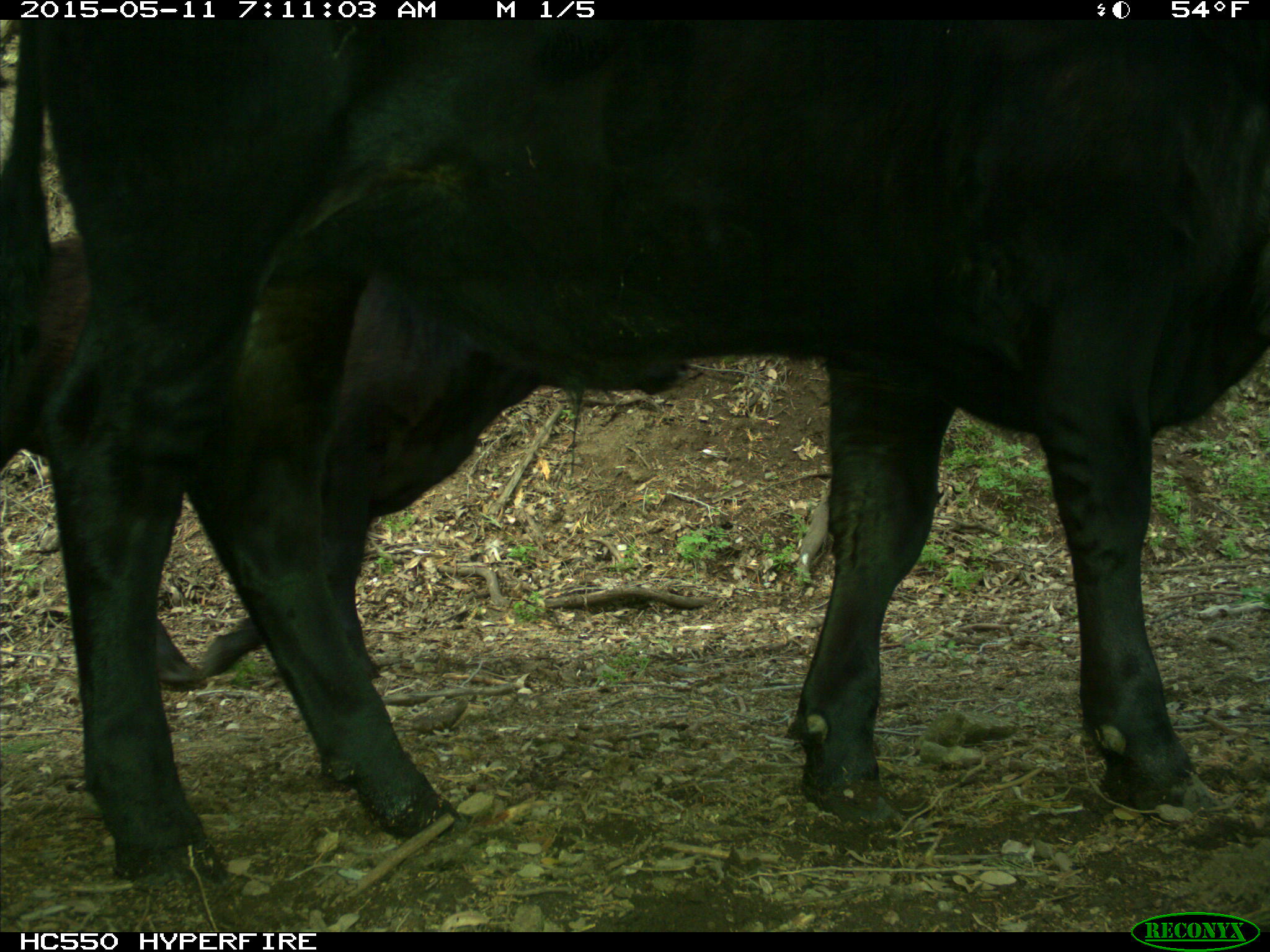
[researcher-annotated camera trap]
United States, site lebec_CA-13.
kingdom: Animalia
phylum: Chordata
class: Mammalia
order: Artiodactyla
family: Bovidae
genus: Bos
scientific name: Bos taurus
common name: domestic cow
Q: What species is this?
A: Bos taurus (domestic cow).